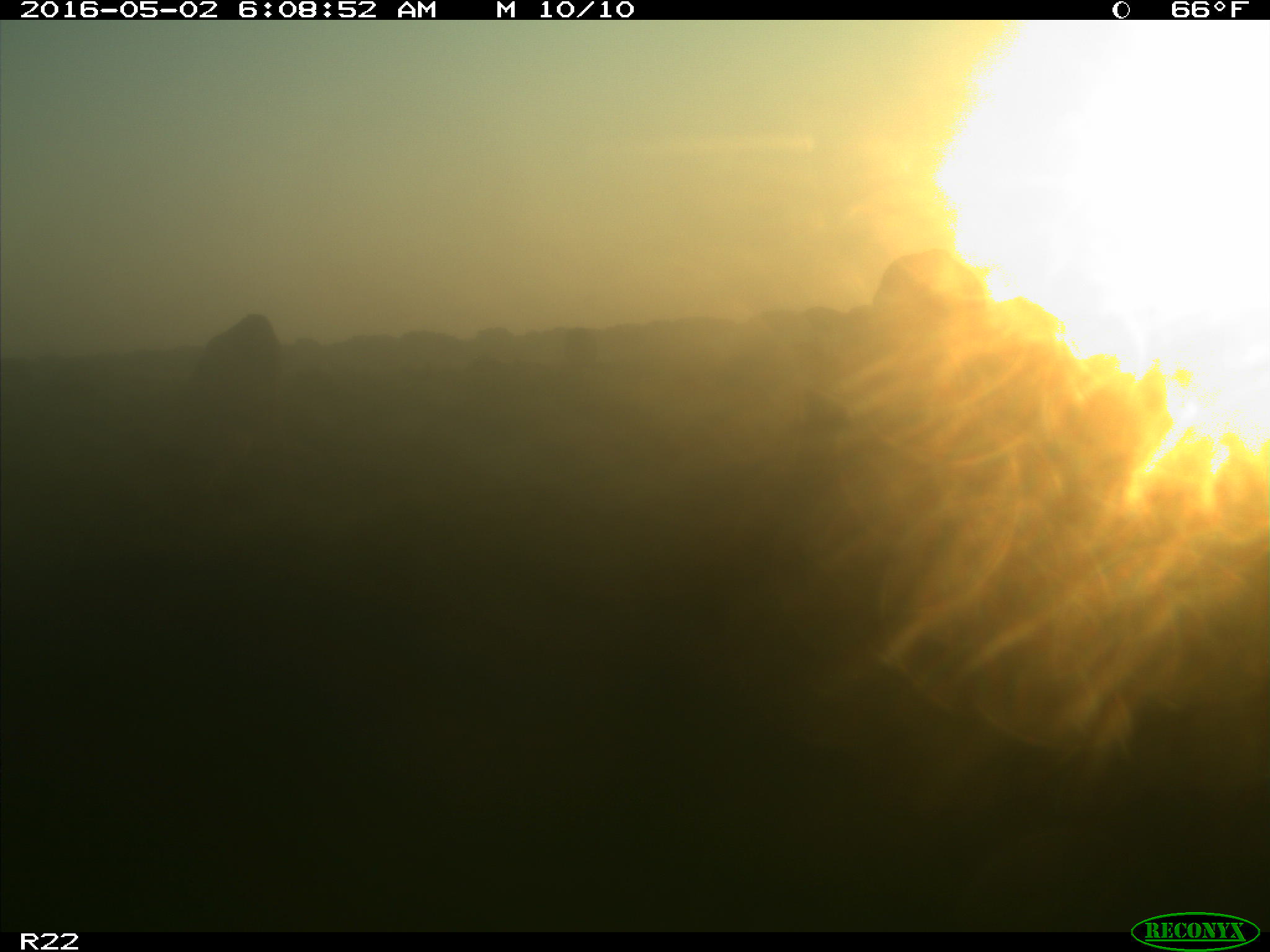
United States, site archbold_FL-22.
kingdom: Animalia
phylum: Chordata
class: Mammalia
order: Artiodactyla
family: Bovidae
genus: Bos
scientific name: Bos taurus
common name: domestic cow